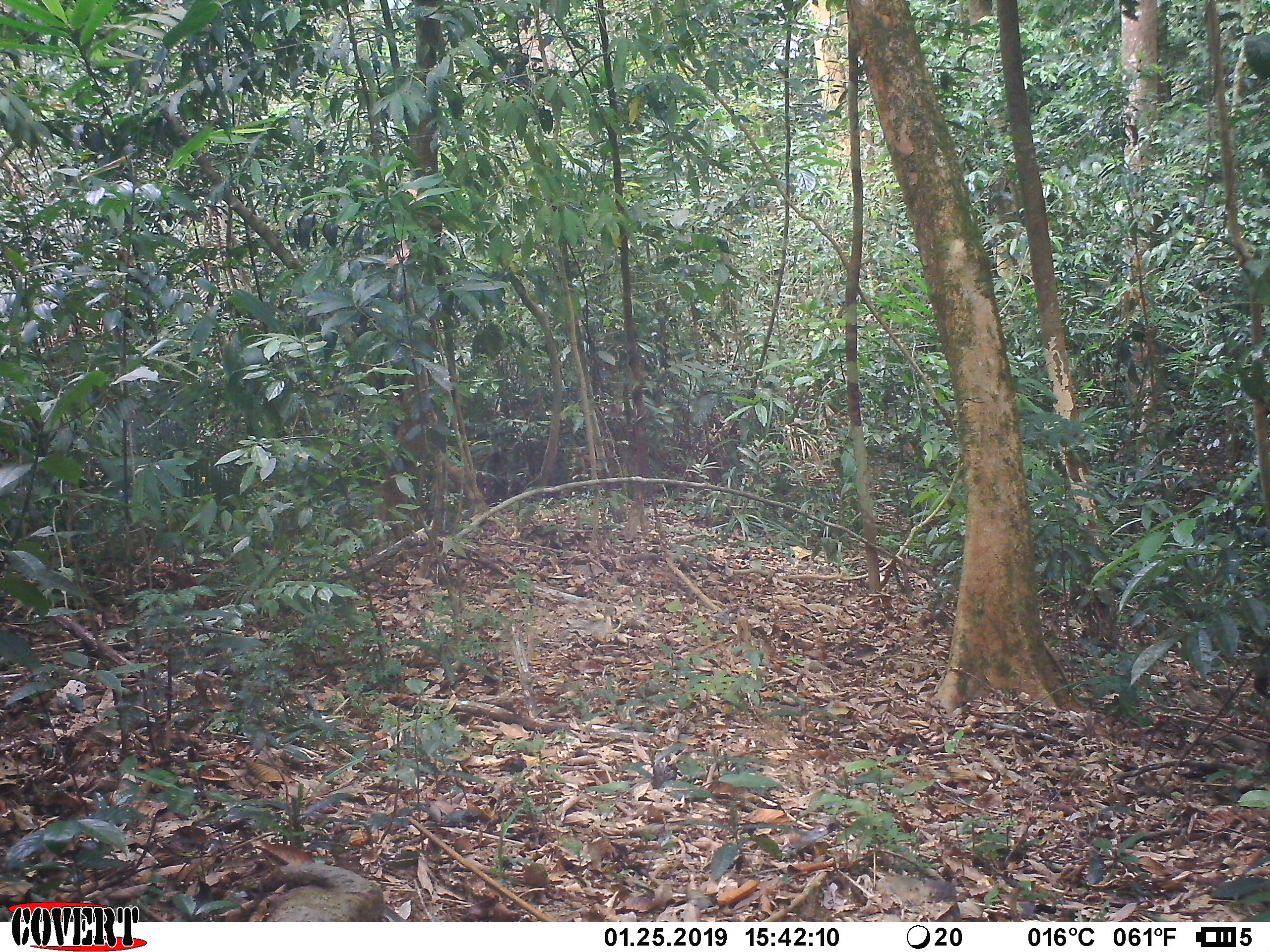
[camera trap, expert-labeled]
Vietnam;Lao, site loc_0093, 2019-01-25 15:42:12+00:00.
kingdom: Animalia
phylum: Chordata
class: Mammalia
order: Primates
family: Cercopithecidae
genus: Macaca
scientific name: Macaca arctoides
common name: stump-tailed macaque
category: stump tailed macaque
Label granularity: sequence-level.